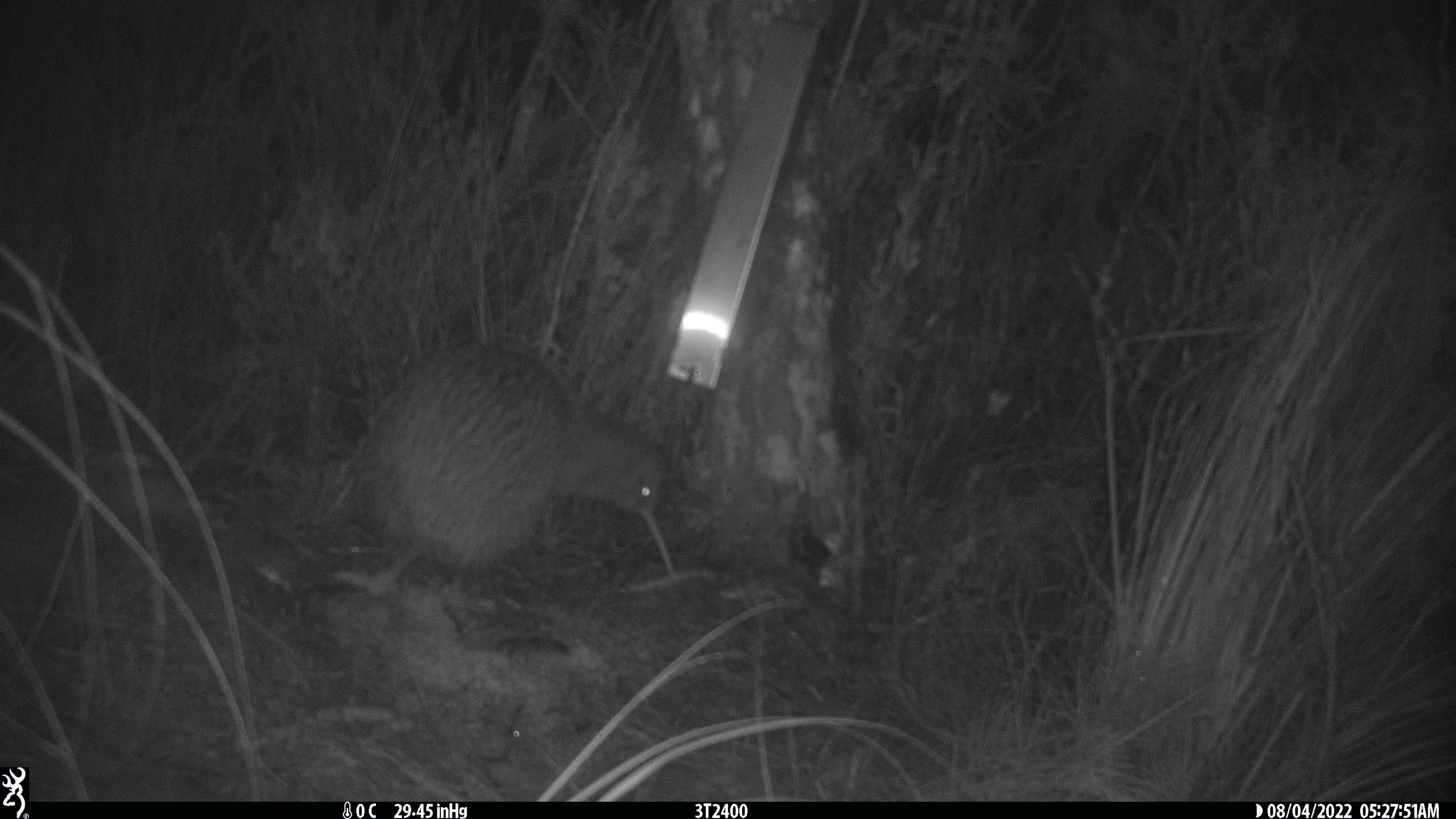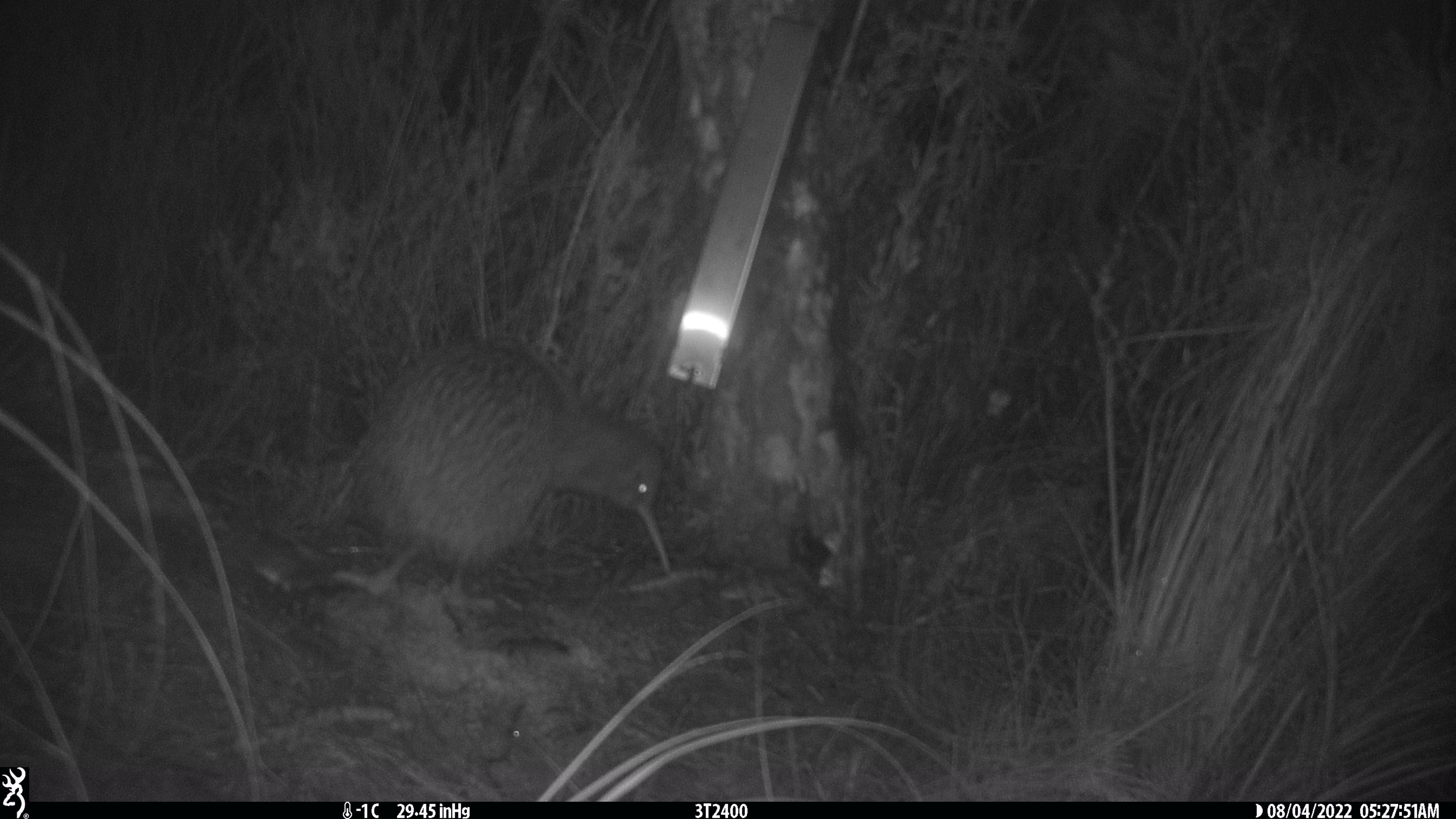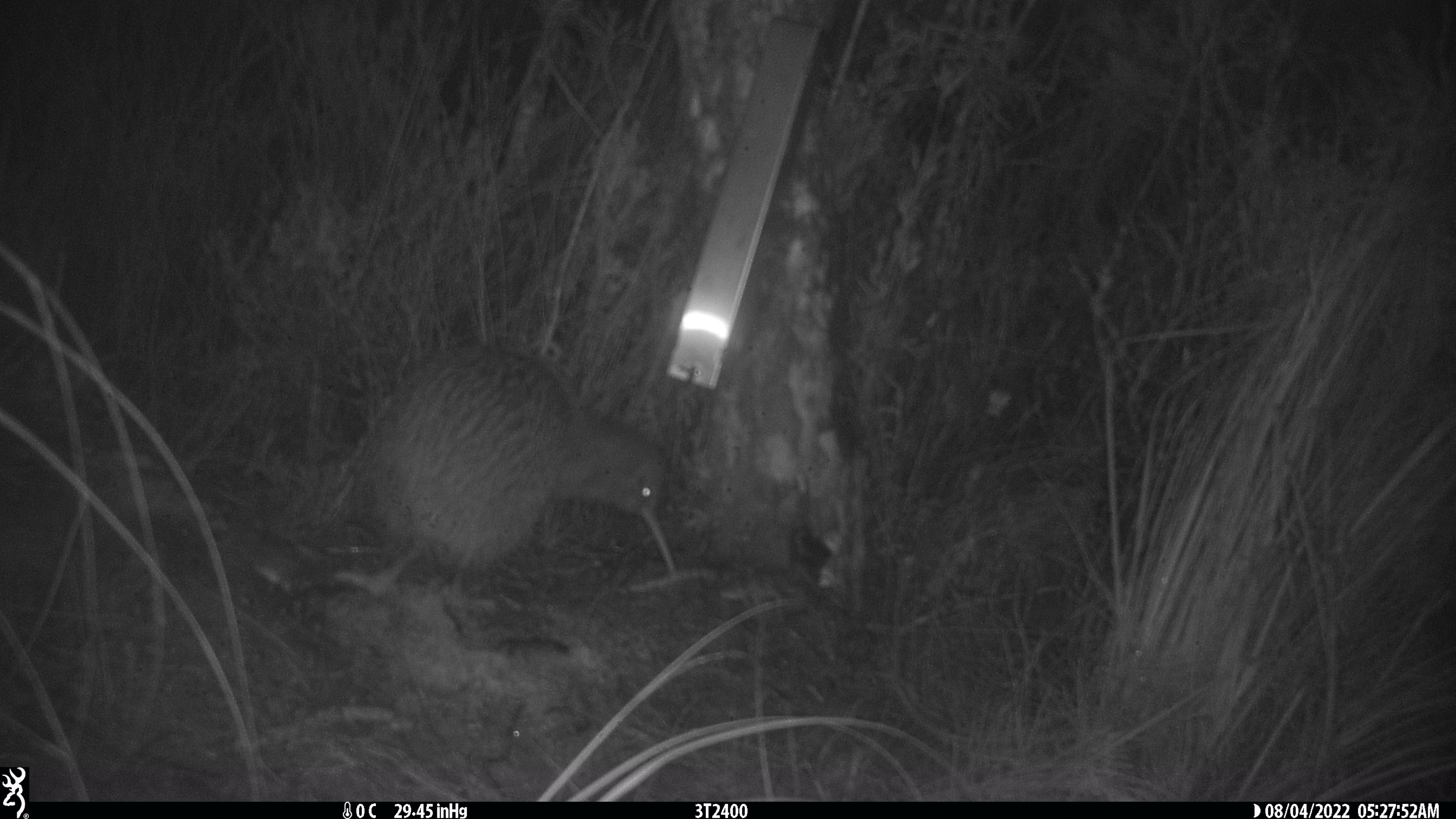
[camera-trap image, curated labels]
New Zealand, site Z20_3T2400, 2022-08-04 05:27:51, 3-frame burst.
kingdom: Animalia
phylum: Chordata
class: Aves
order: Apterygiformes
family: Apterygidae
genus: Apteryx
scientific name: Apteryx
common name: kiwi